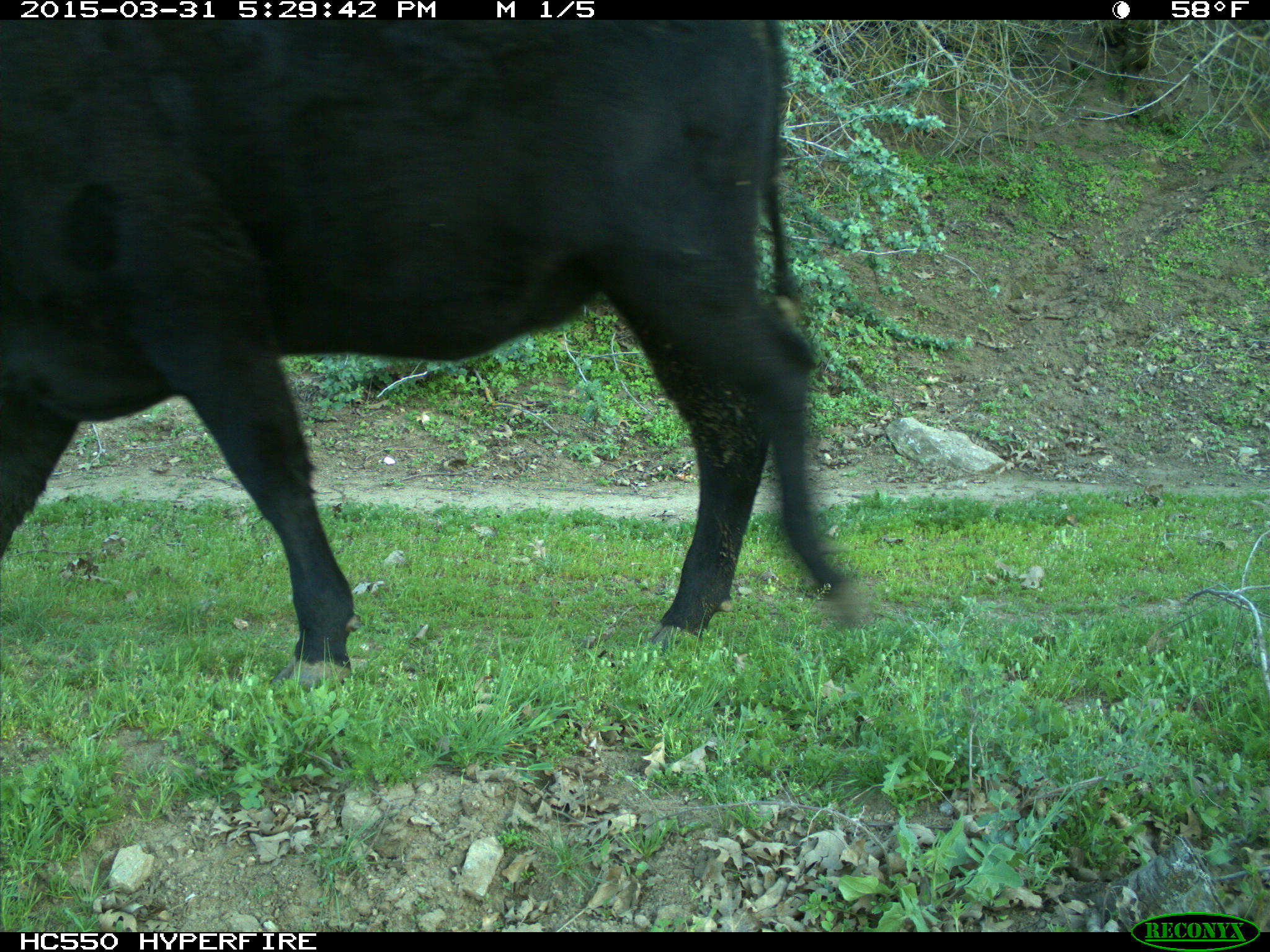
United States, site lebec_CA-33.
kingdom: Animalia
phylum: Chordata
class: Mammalia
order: Artiodactyla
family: Bovidae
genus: Bos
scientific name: Bos taurus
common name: domestic cow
Bos taurus (domestic cow).